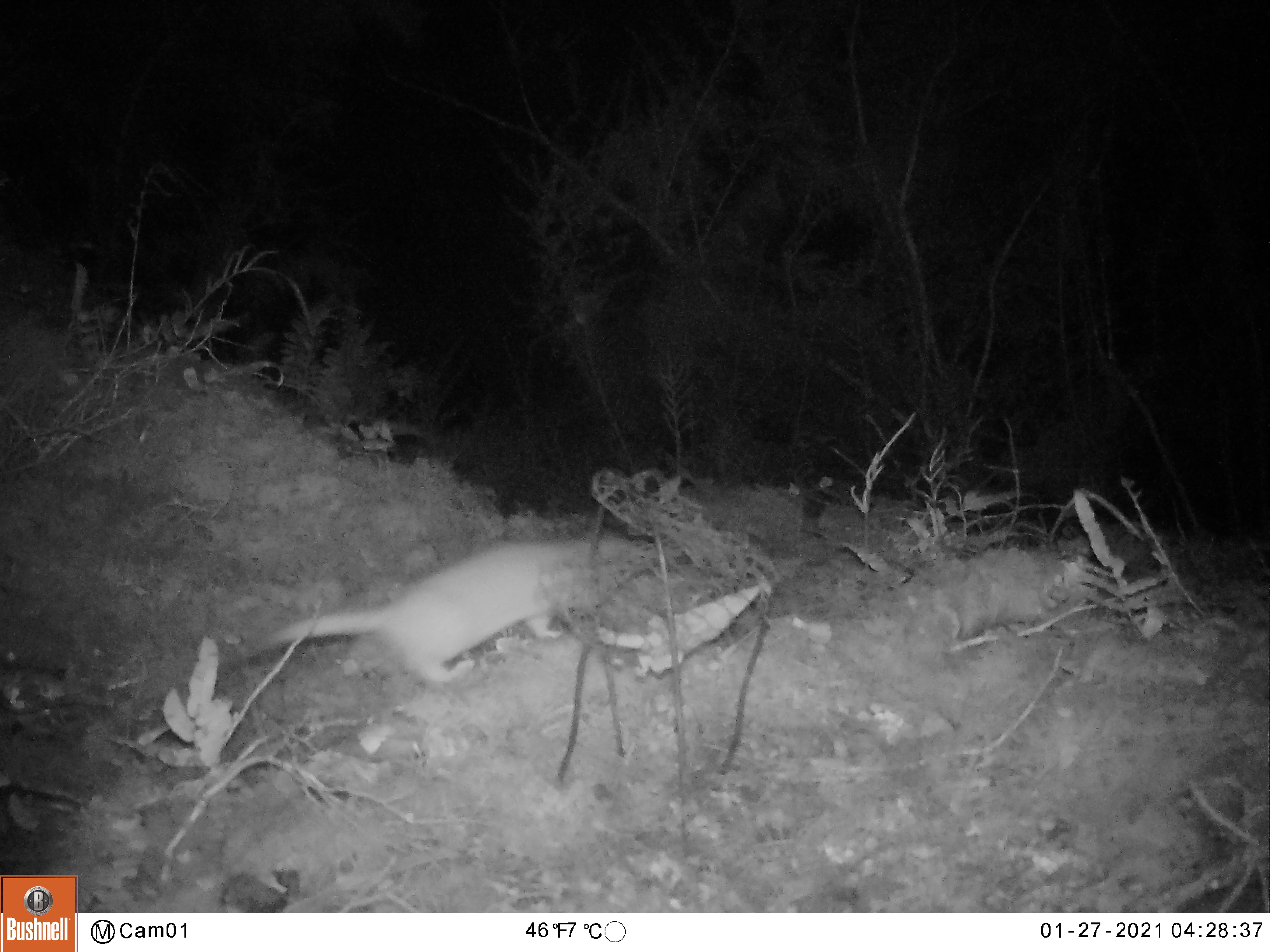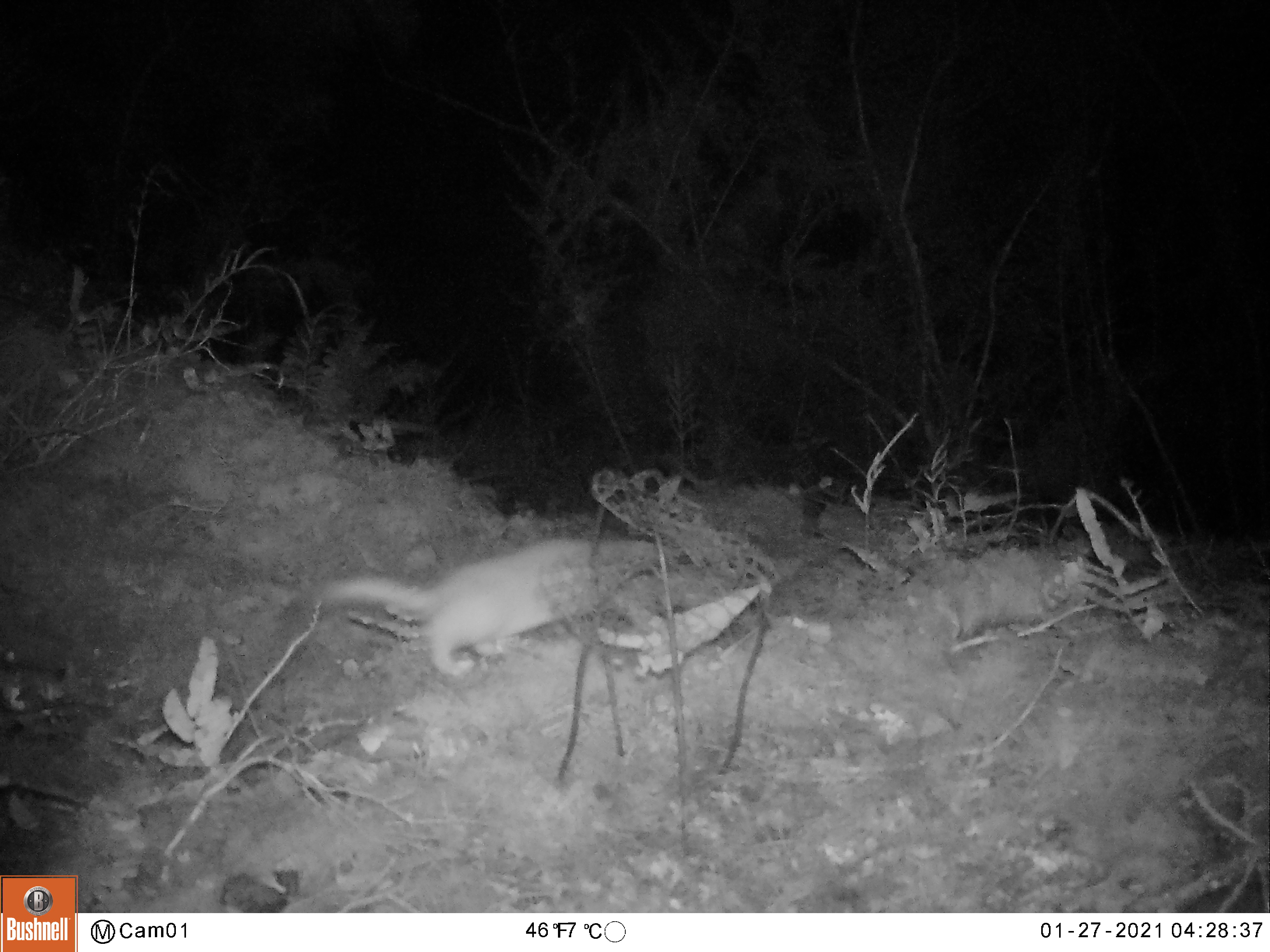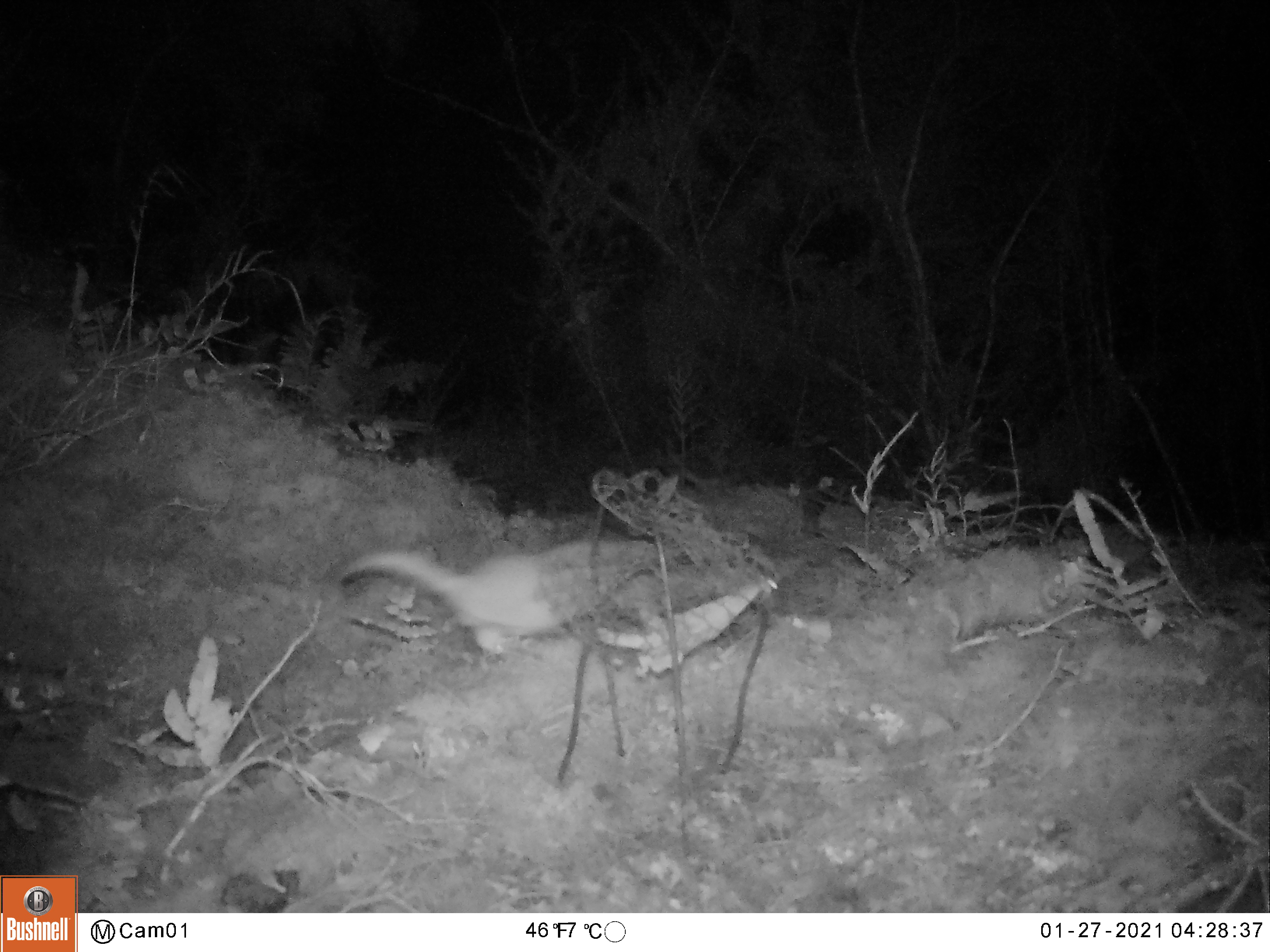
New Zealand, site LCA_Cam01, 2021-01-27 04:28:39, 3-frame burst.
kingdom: Animalia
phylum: Chordata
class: Mammalia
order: Carnivora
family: Mustelidae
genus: Mustela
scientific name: Mustela erminea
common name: stoat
Stoat (Mustela erminea).